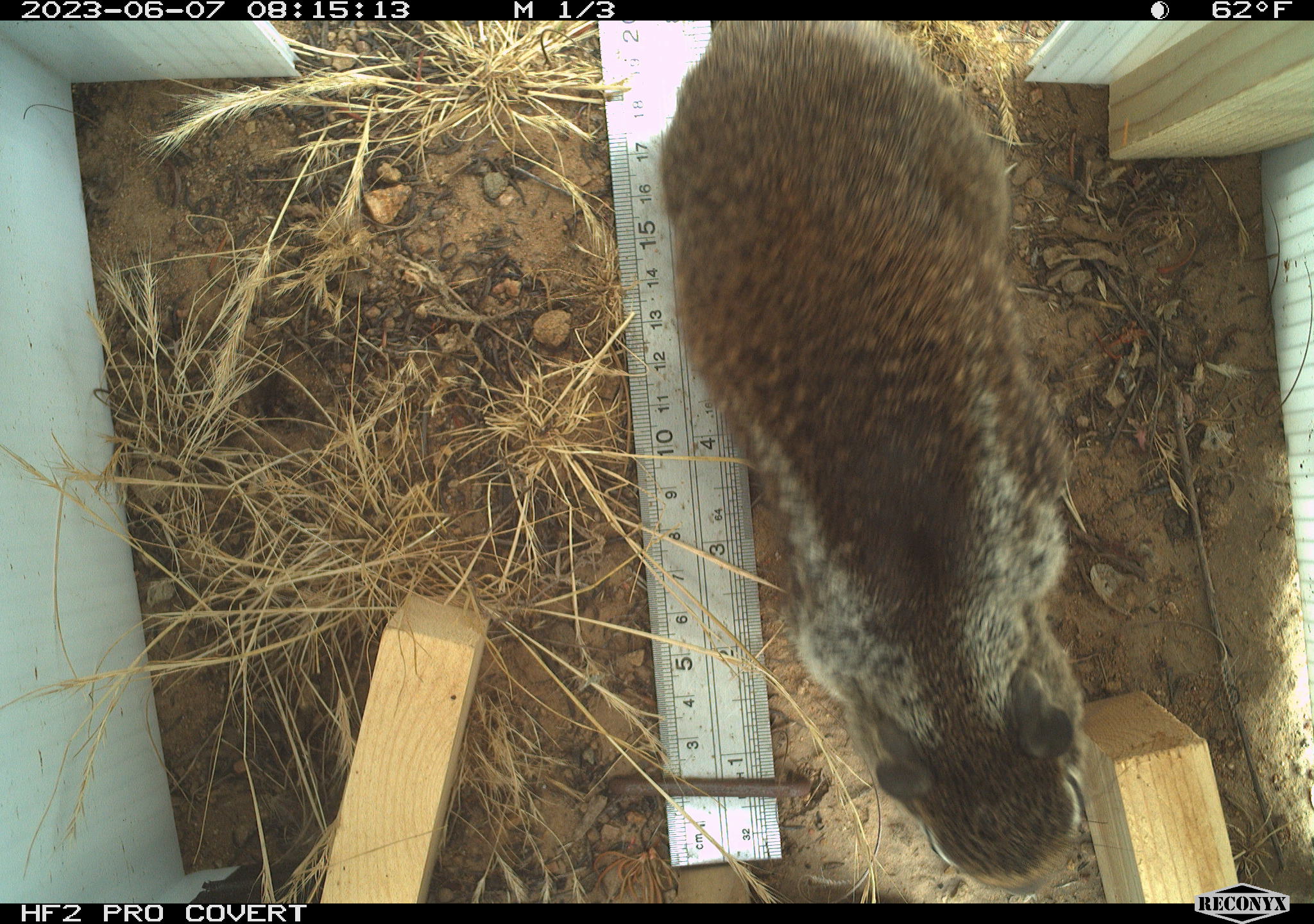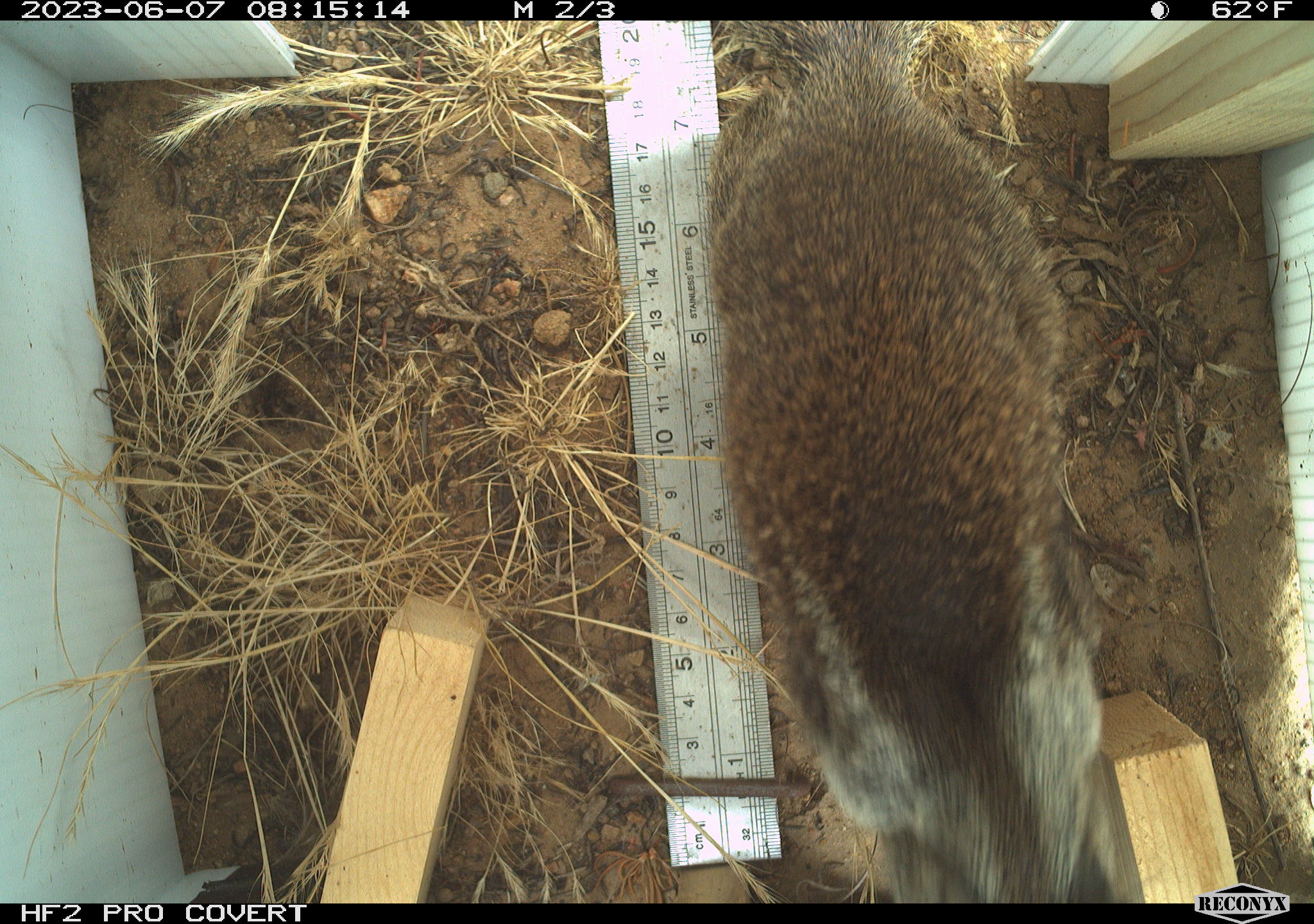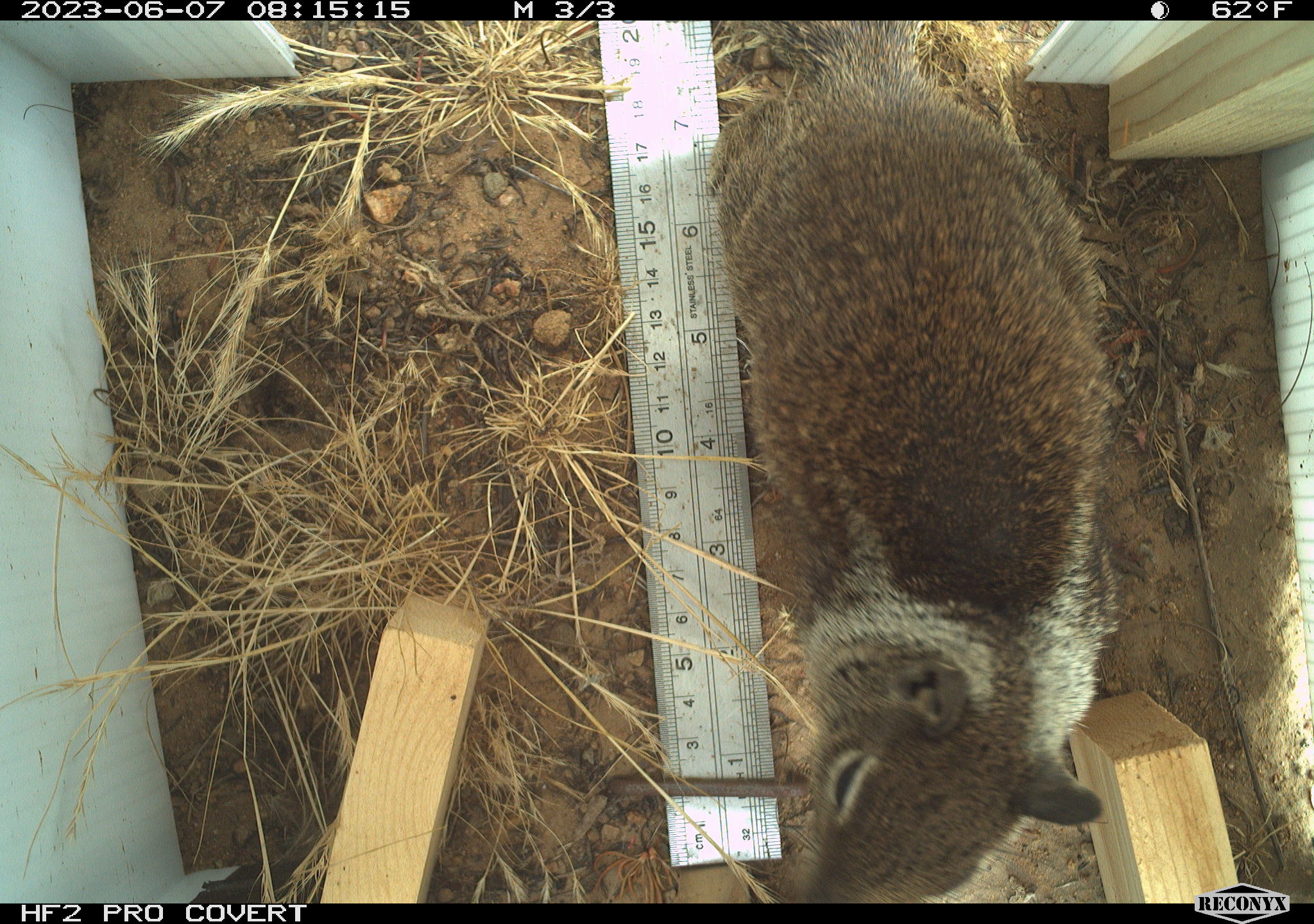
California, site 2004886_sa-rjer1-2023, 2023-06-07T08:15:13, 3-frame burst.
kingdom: Animalia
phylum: Chordata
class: Mammalia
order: Rodentia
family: Sciuridae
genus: Otospermophilus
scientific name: Otospermophilus beecheyi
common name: california ground squirrel